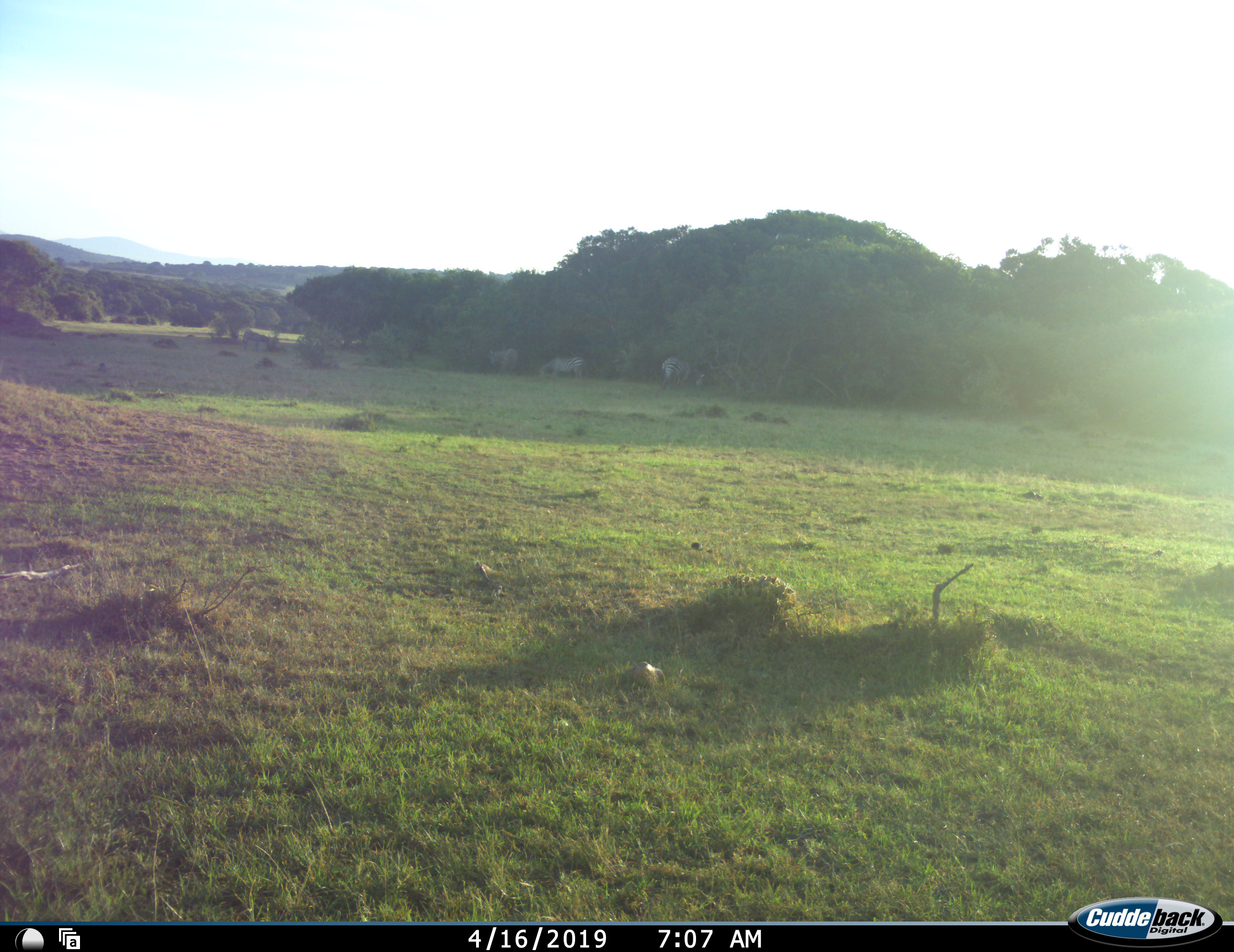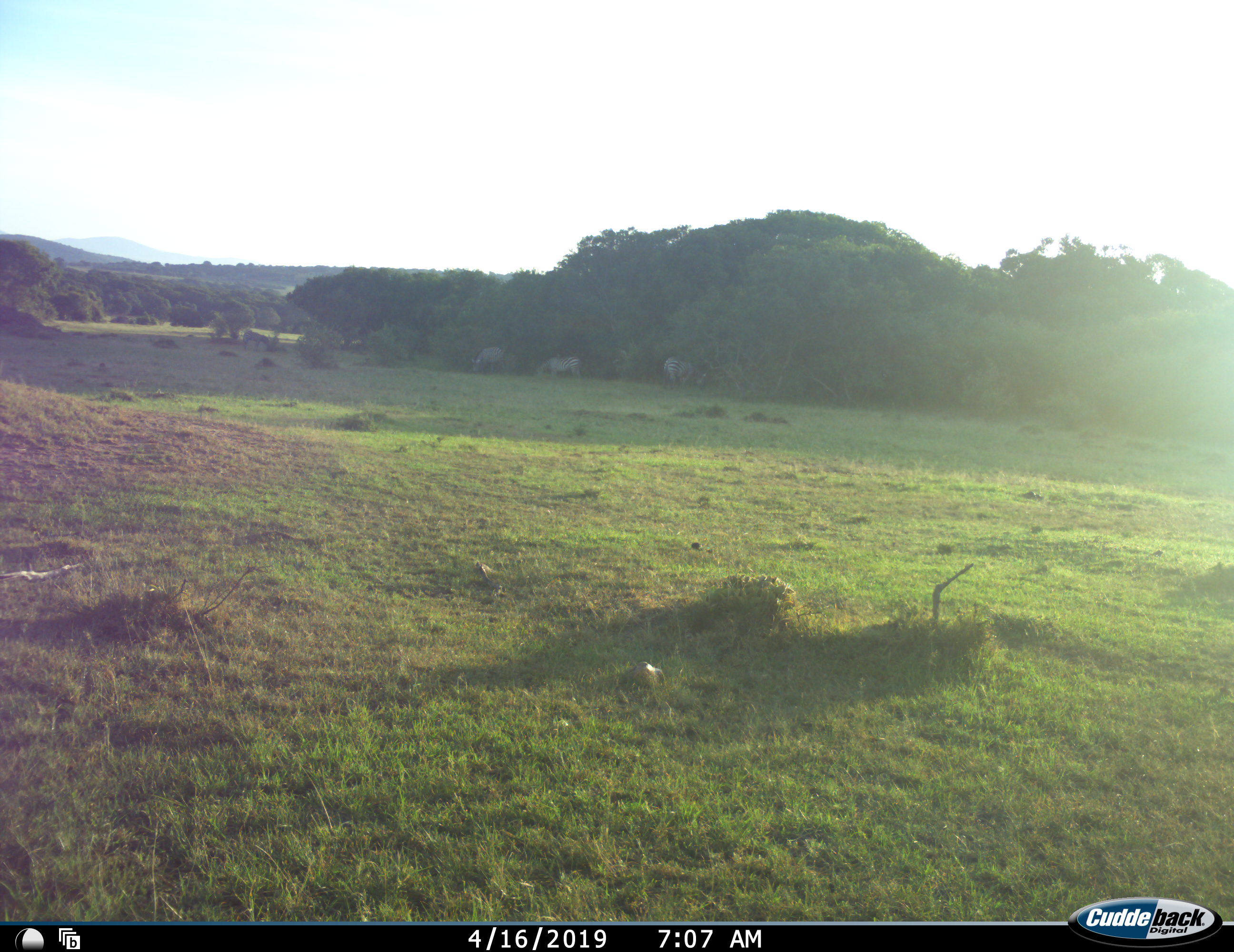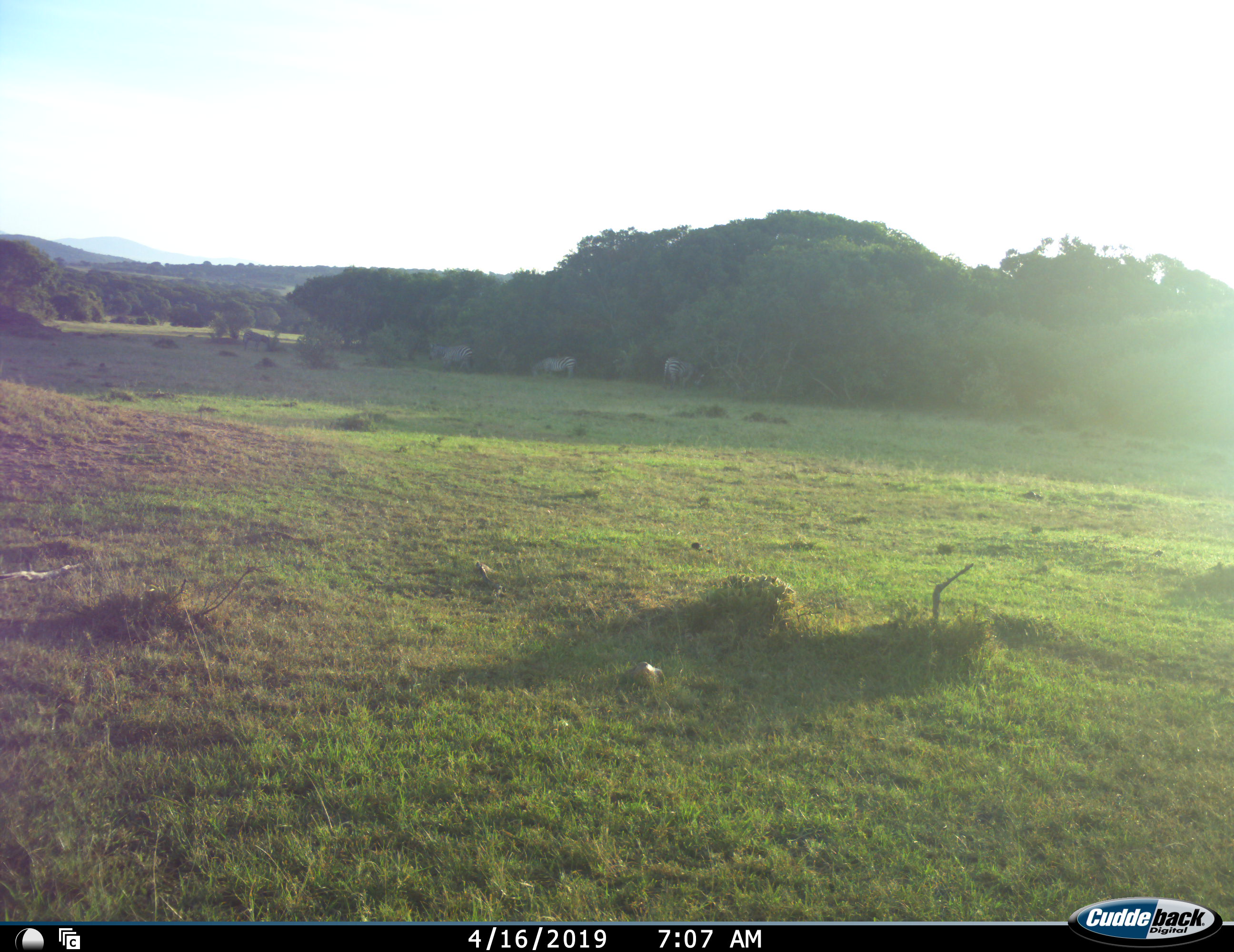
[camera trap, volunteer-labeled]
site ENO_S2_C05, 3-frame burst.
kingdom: Animalia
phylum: Chordata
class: Mammalia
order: Perissodactyla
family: Equidae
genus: Equus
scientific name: Equus quagga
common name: plains zebra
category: zebraplains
Zebraplains (plains zebra) (Equus quagga), count 3. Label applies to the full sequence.